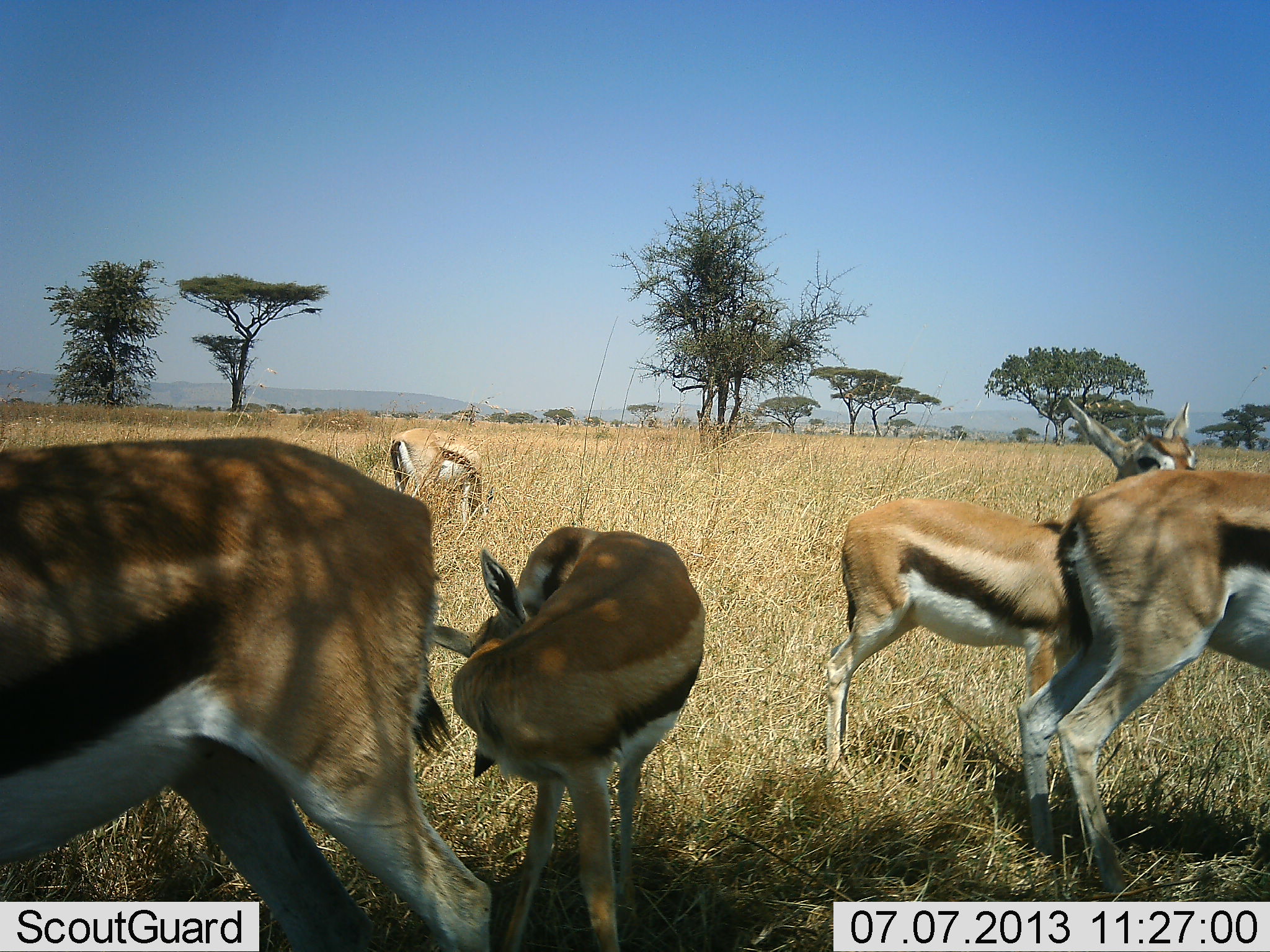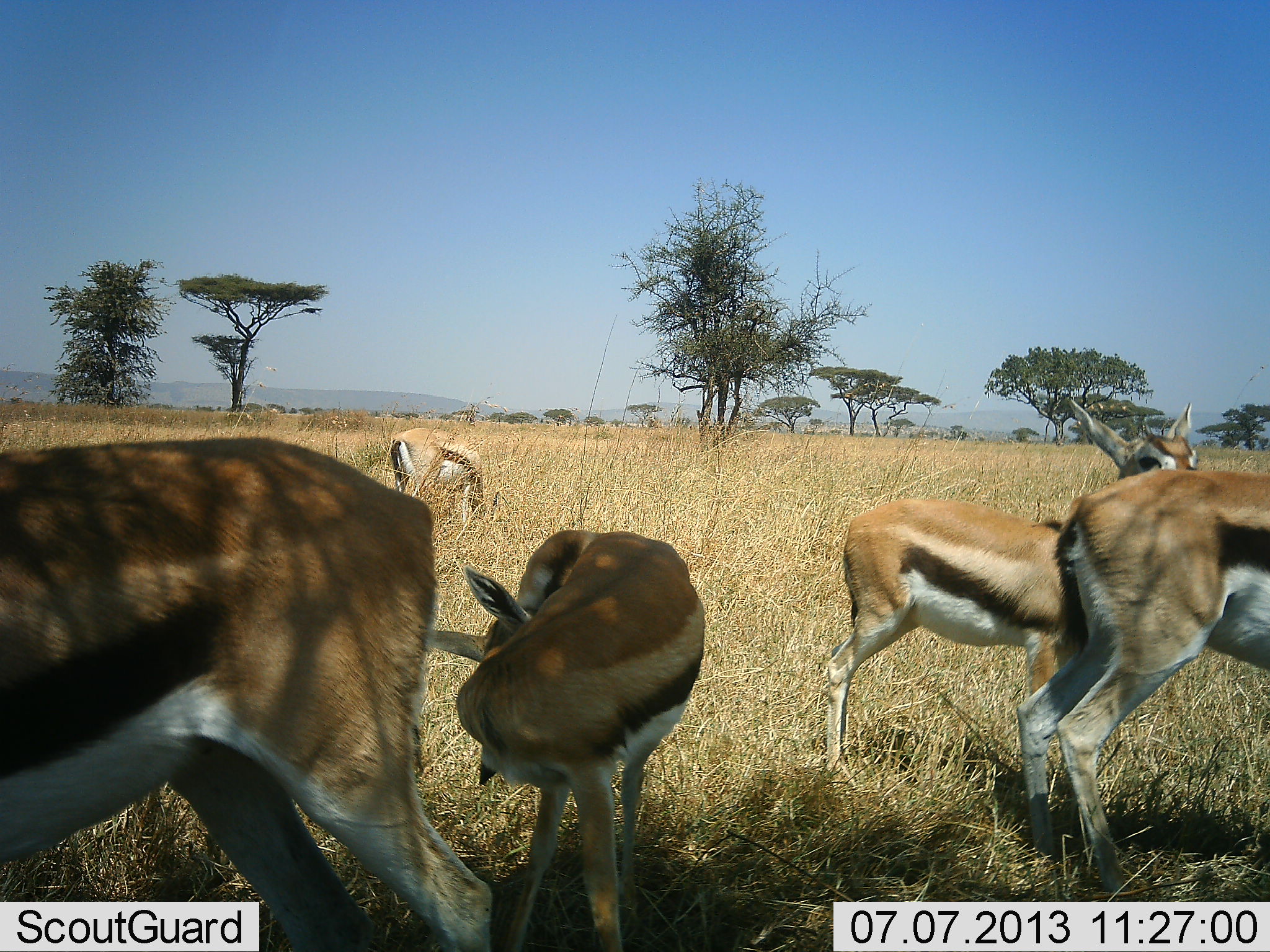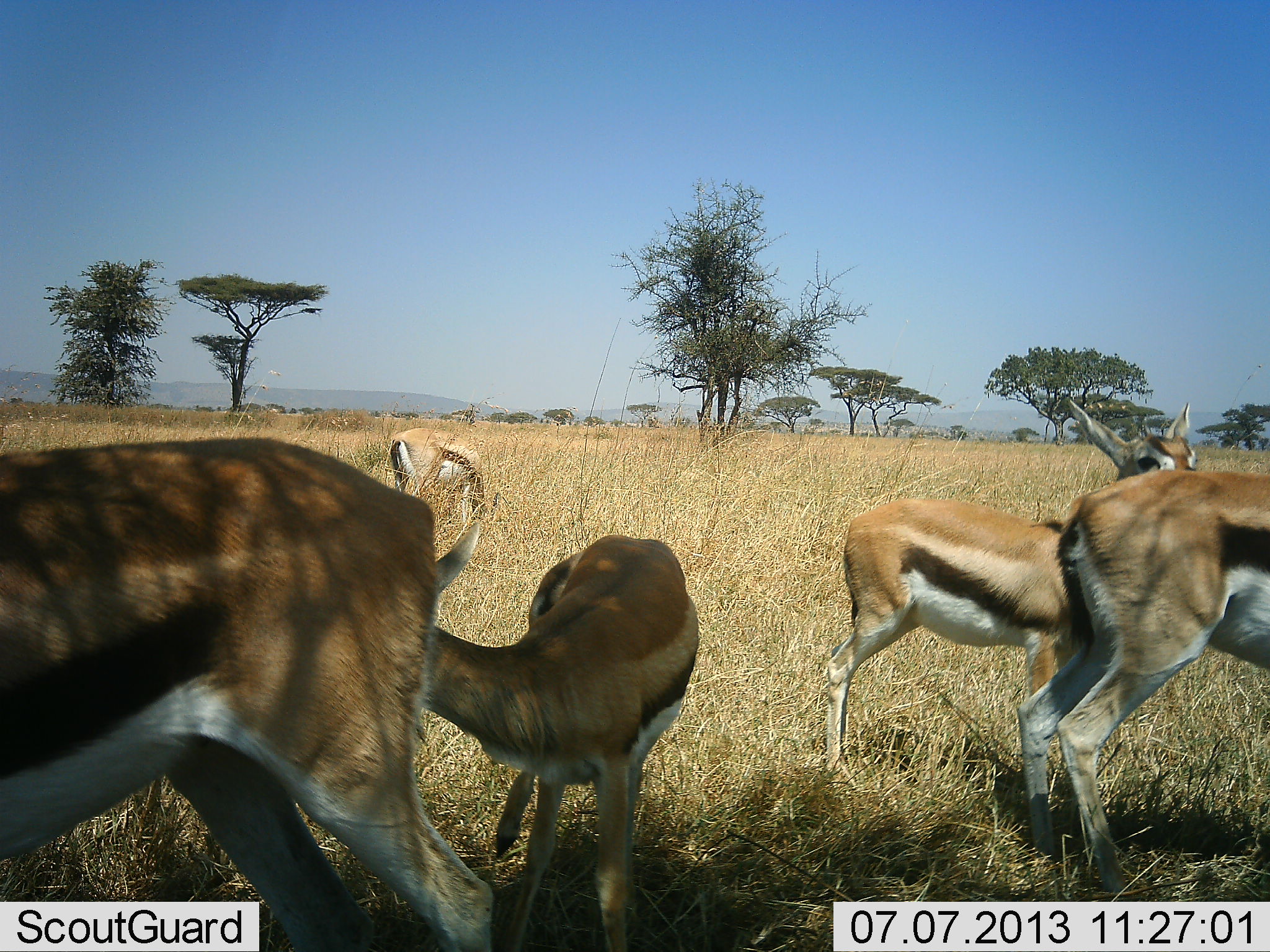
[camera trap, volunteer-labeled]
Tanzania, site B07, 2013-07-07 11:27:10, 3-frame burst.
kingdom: Animalia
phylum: Chordata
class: Mammalia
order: Artiodactyla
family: Bovidae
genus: Eudorcas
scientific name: Eudorcas thomsonii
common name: thomson's gazelle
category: gazellethomsons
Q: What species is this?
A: Gazellethomsons (thomson's gazelle) (Eudorcas thomsonii).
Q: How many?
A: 5.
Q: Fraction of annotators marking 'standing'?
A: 82%.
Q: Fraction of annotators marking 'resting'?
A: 9%.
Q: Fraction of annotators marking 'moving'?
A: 6%.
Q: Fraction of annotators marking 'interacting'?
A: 6%.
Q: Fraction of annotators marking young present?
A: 15%.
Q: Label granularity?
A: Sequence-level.